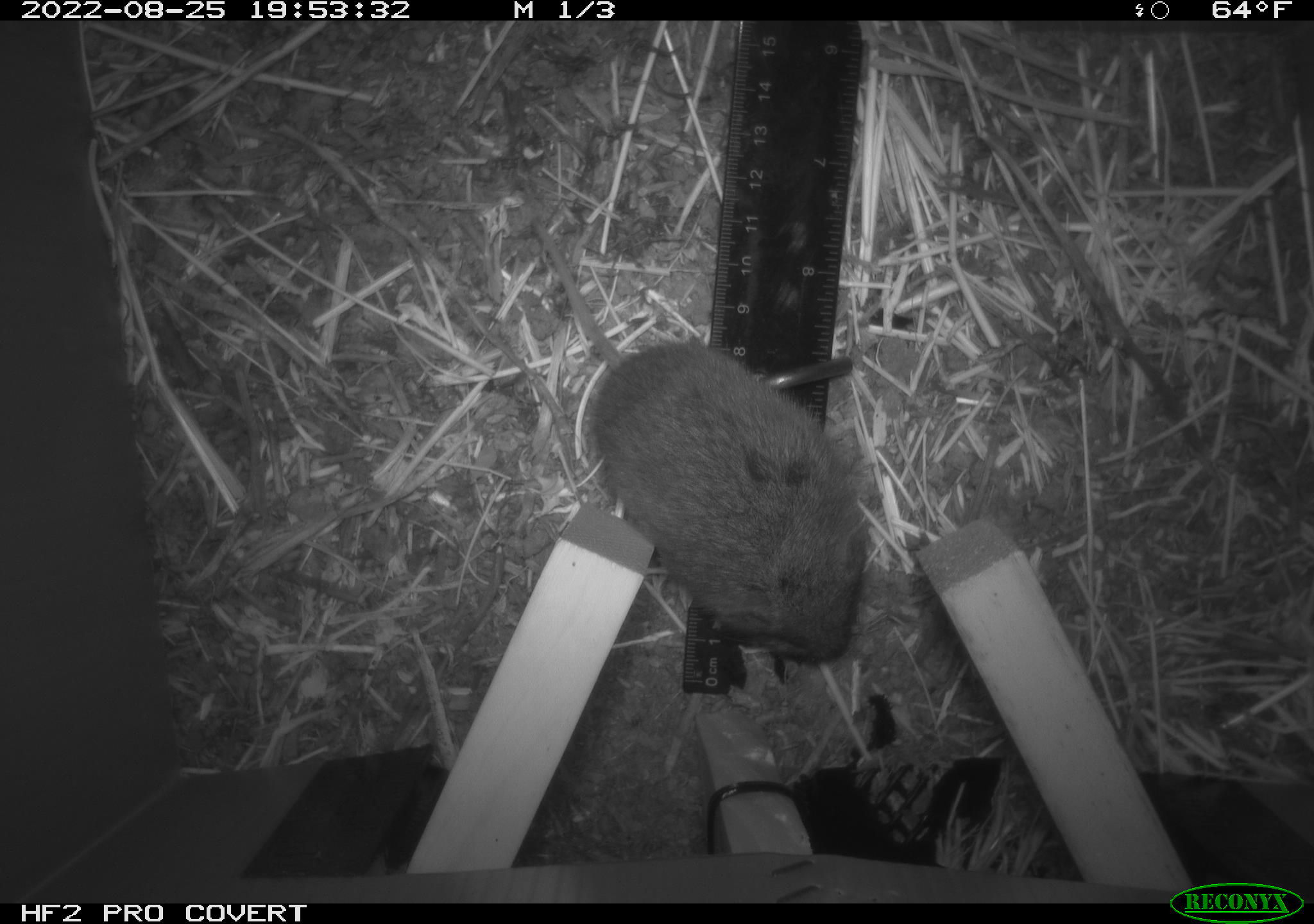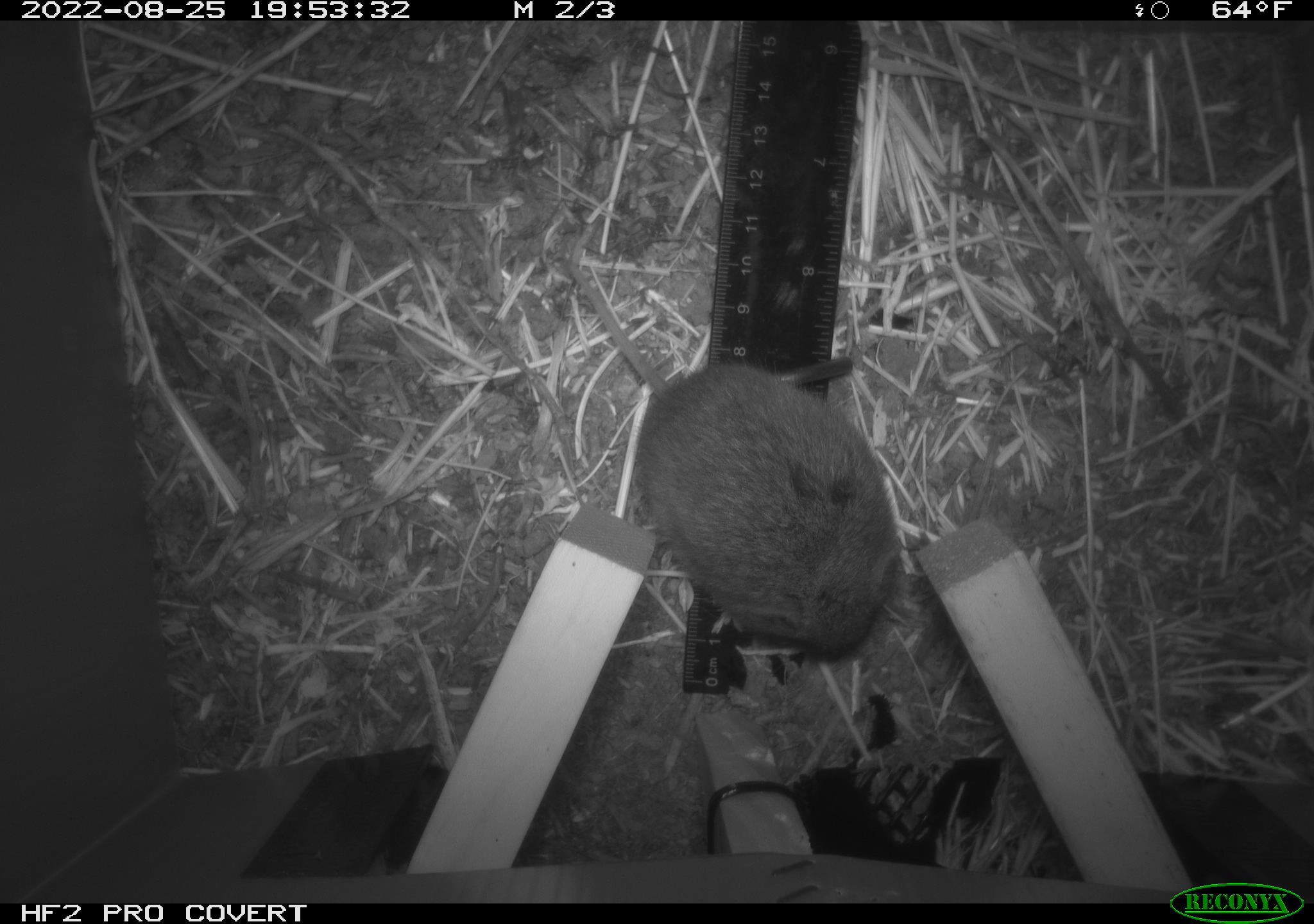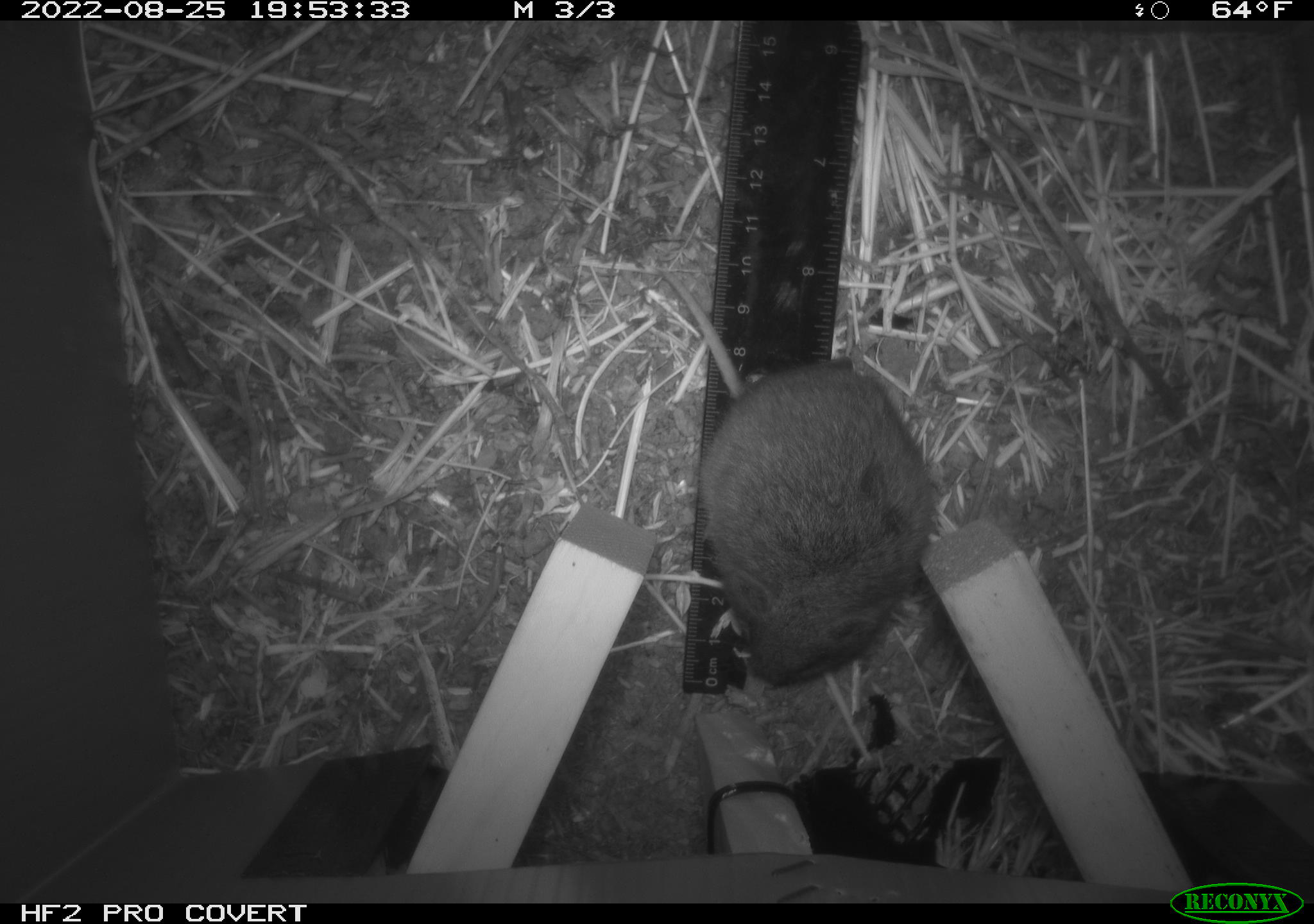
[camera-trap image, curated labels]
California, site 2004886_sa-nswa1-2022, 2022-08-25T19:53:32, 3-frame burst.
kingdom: Animalia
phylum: Chordata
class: Mammalia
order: Rodentia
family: Cricetidae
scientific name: Cricetidae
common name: hamsters, voles, lemmings, and allies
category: cricetidae family